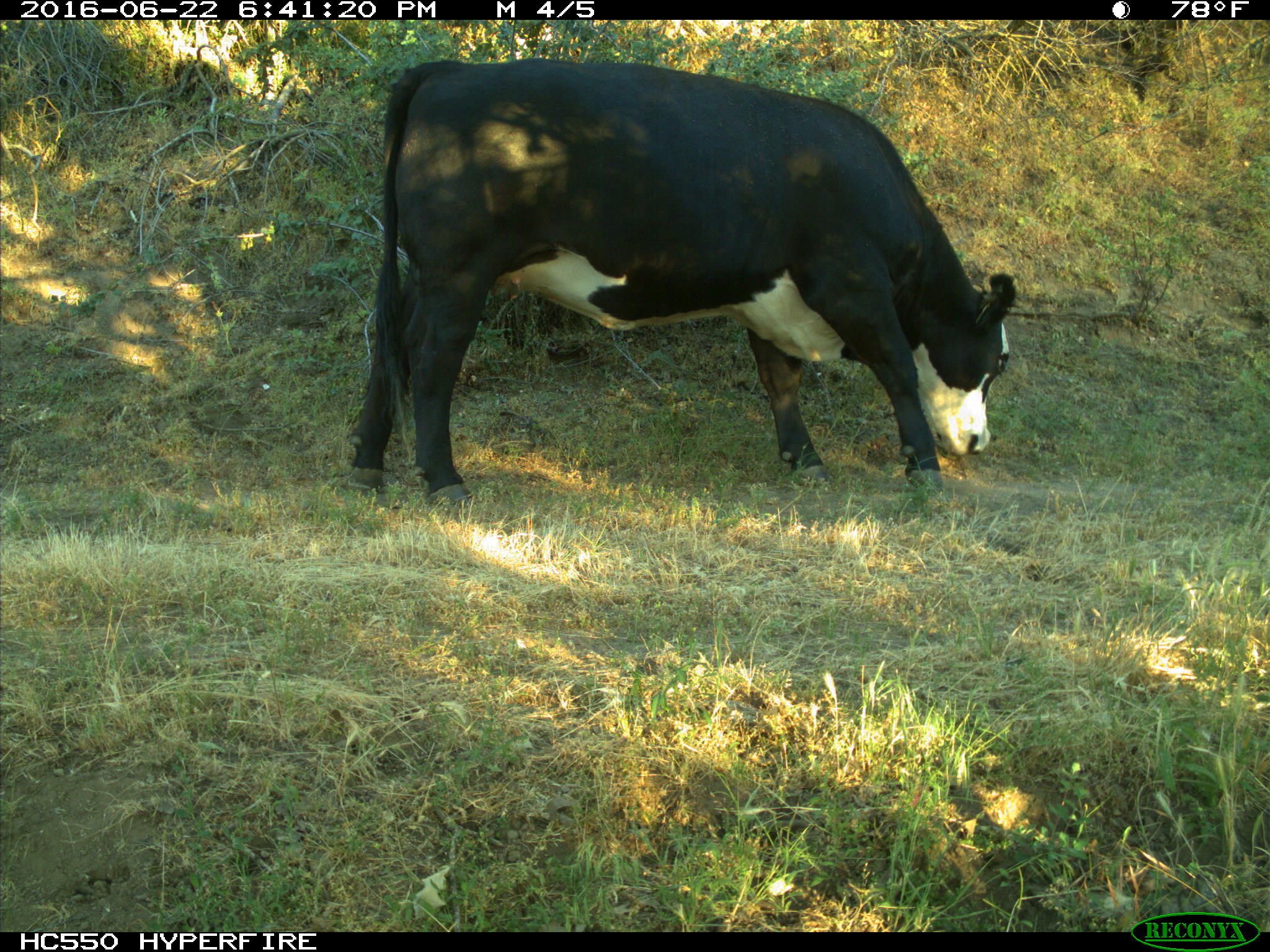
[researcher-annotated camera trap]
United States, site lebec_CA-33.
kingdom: Animalia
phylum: Chordata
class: Mammalia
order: Artiodactyla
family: Bovidae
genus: Bos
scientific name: Bos taurus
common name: domestic cow